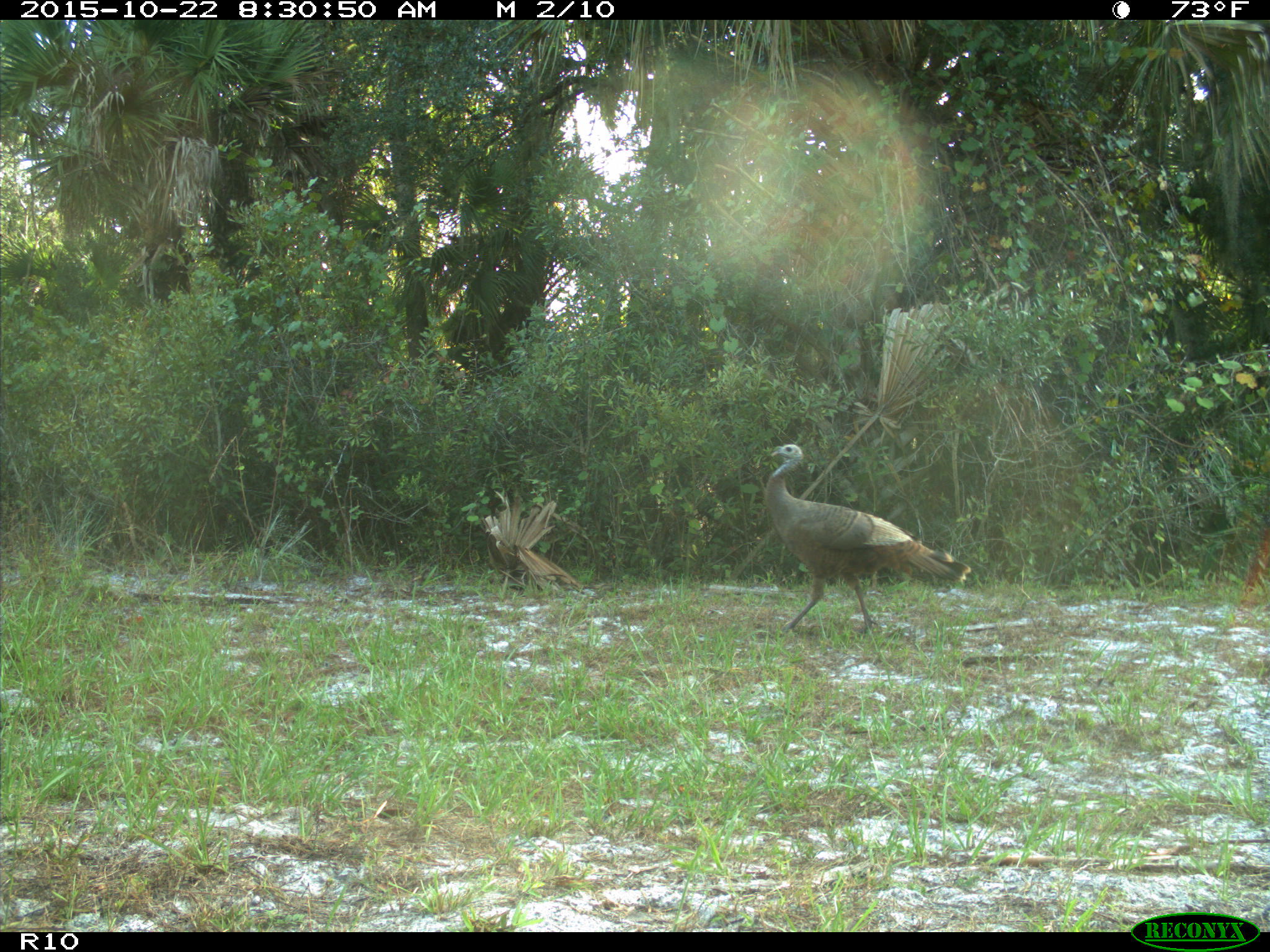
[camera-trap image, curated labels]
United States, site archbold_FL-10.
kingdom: Animalia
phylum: Chordata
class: Aves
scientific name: Aves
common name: birds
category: unidentified bird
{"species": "unidentified bird (birds) (Aves)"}